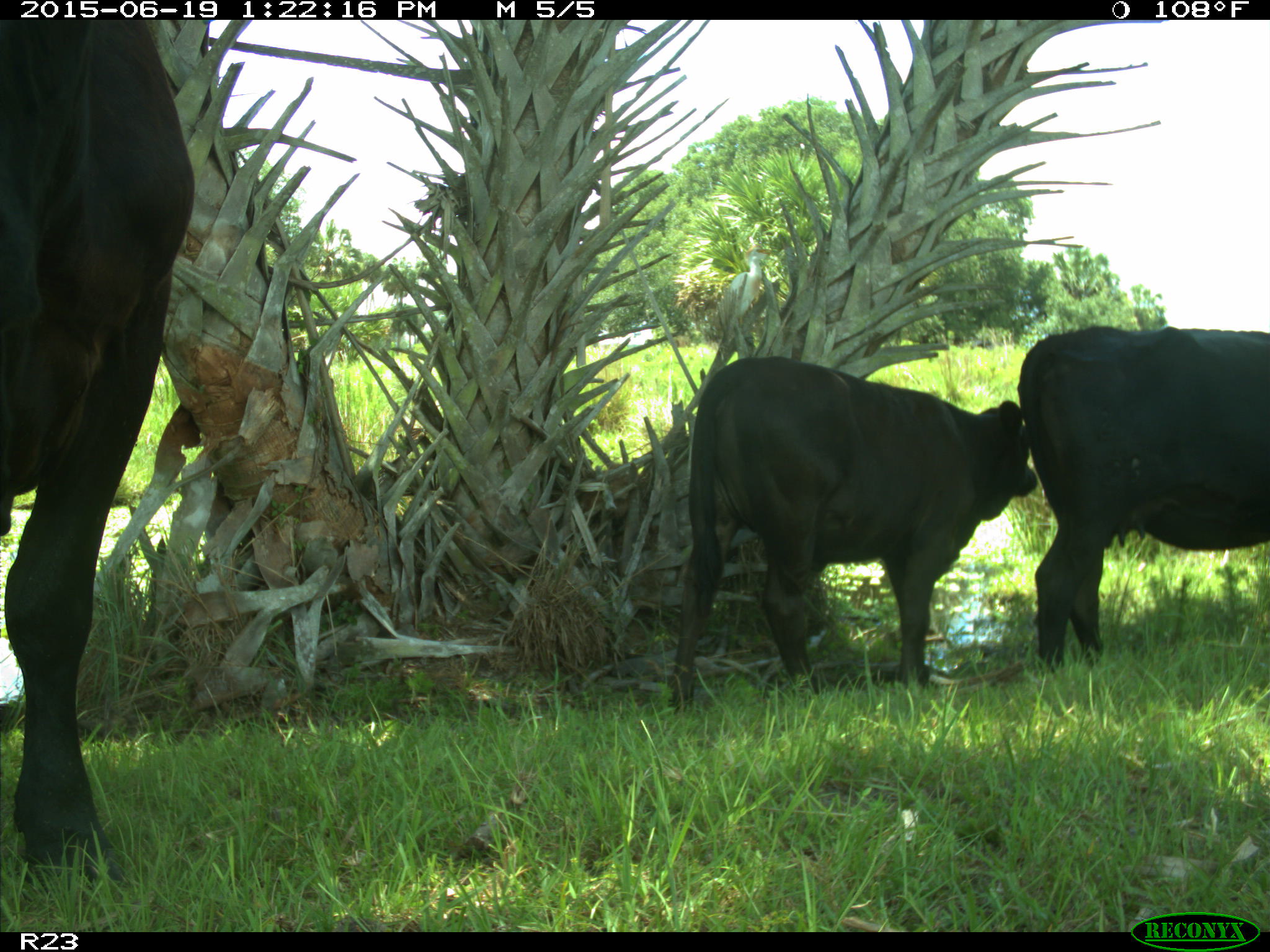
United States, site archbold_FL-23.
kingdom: Animalia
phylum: Chordata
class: Mammalia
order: Artiodactyla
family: Suidae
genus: Sus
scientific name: Sus scrofa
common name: wild boar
Sus scrofa (wild boar).